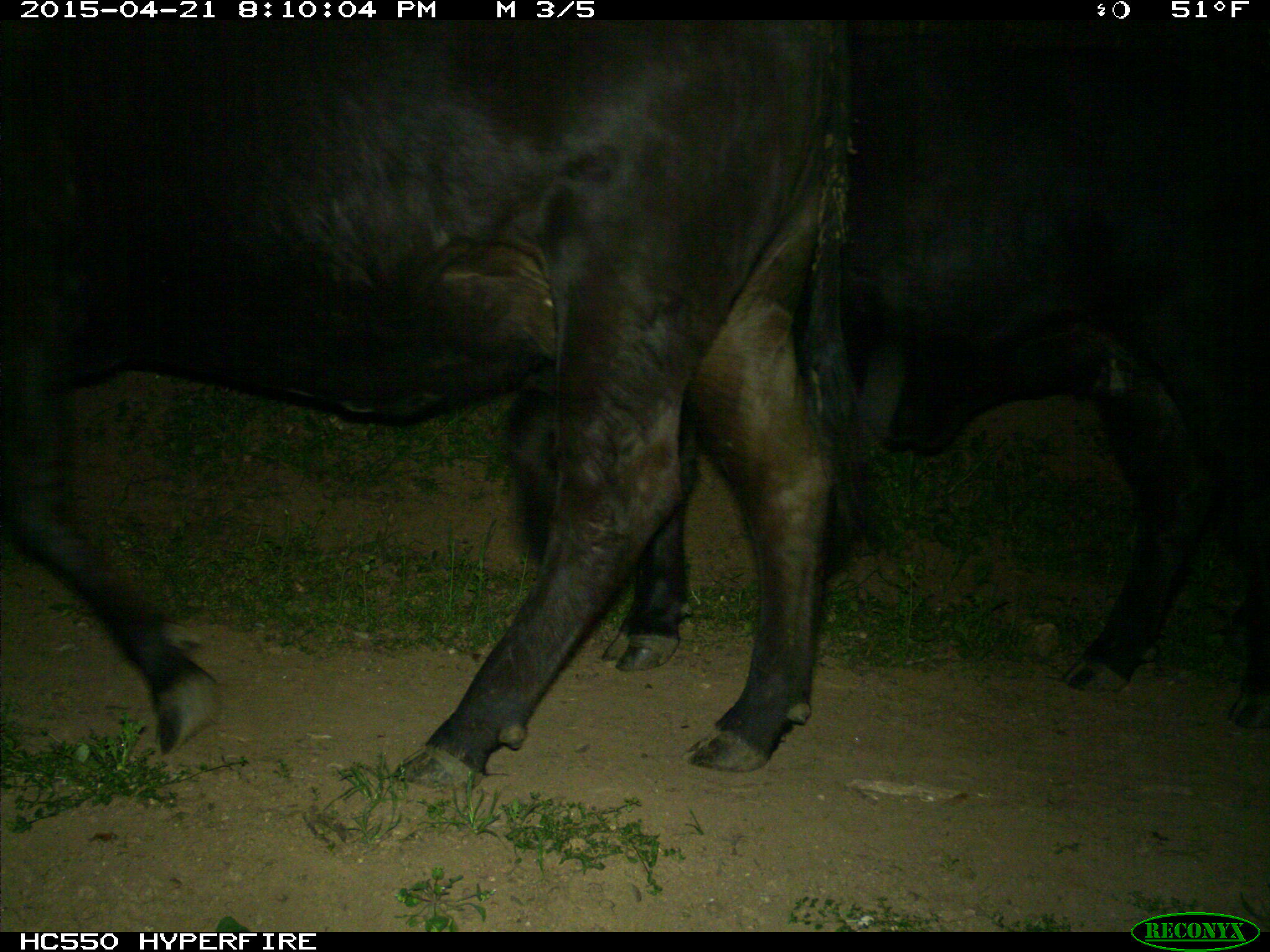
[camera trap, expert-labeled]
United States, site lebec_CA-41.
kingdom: Animalia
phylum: Chordata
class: Mammalia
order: Artiodactyla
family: Bovidae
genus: Bos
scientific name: Bos taurus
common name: domestic cow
Bos taurus (domestic cow).